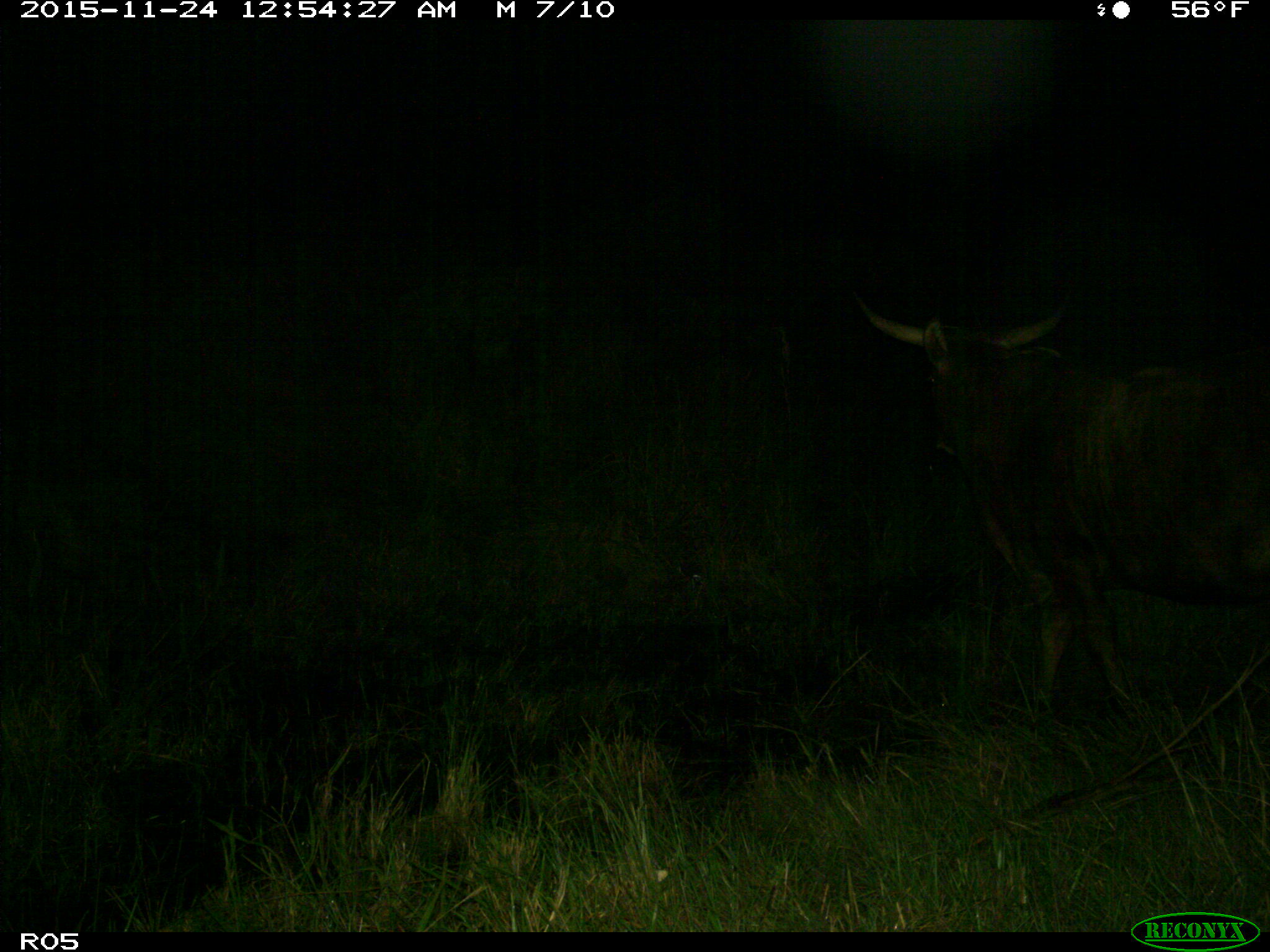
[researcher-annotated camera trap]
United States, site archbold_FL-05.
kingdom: Animalia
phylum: Chordata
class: Mammalia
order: Artiodactyla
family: Bovidae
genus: Bos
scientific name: Bos taurus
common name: domestic cow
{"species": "Bos taurus (domestic cow)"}